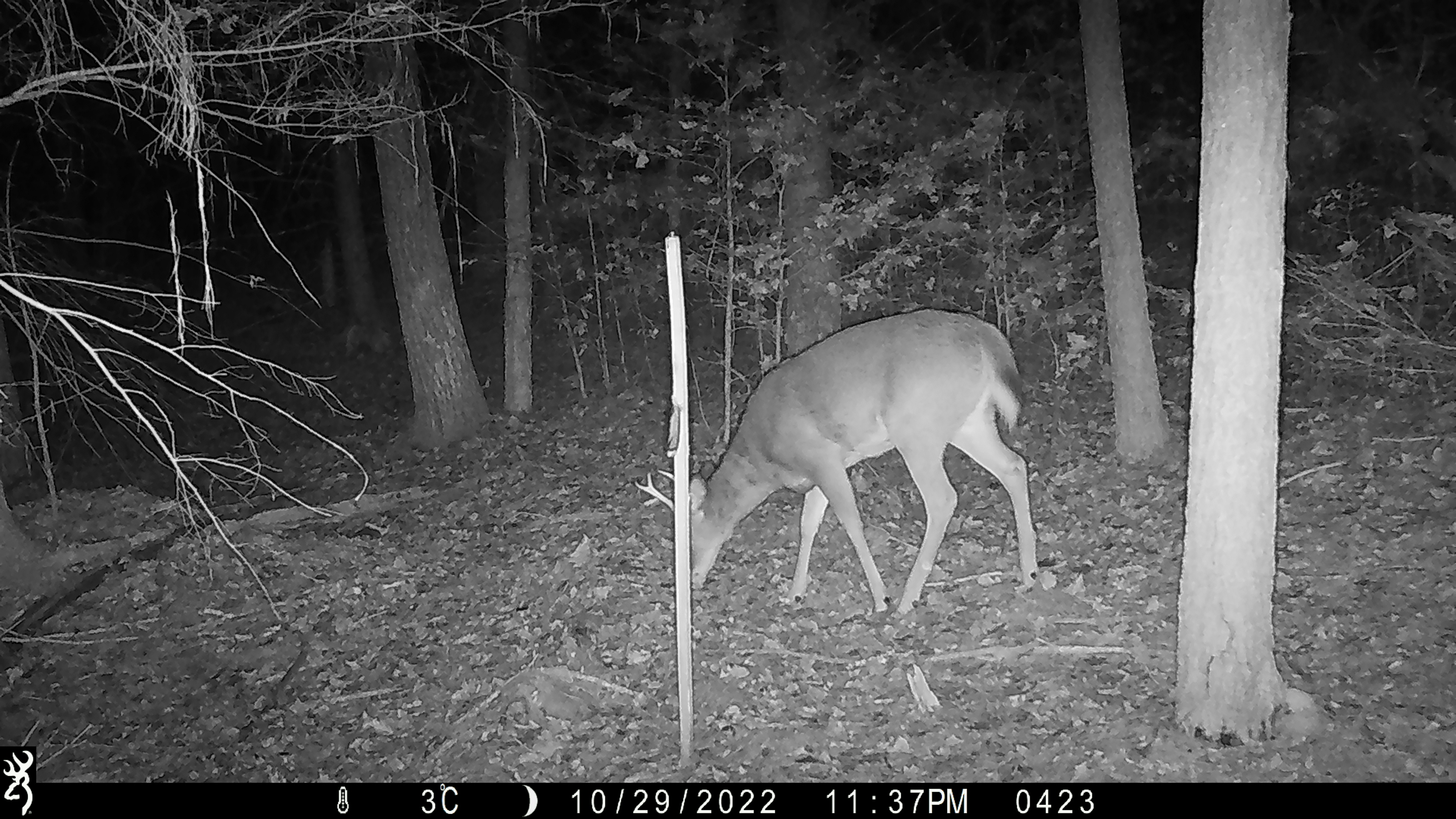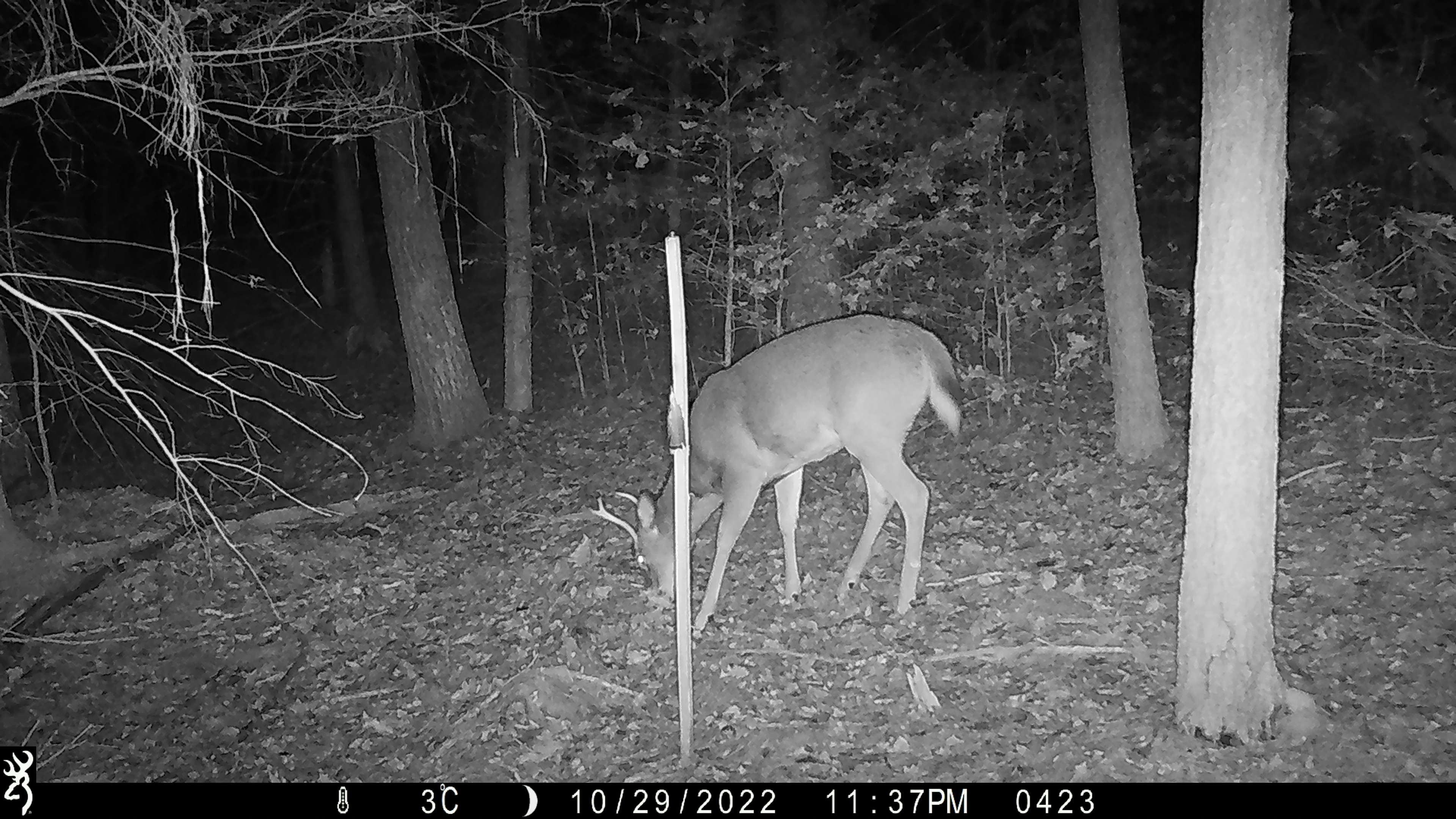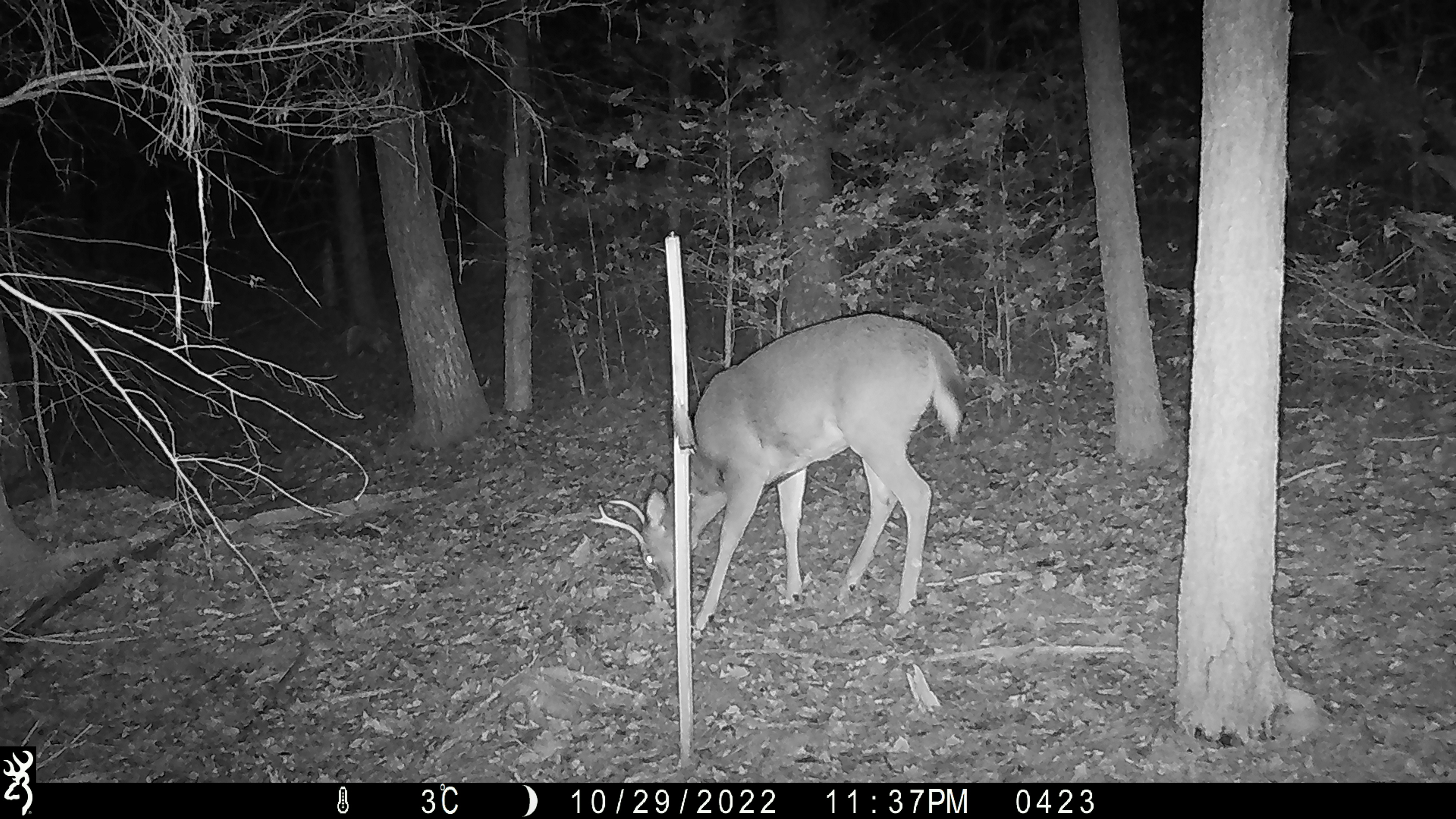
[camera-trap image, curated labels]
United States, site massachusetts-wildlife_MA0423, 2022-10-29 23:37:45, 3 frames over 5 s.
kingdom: Animalia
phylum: Chordata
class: Mammalia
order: Artiodactyla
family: Cervidae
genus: Odocoileus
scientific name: Odocoileus virginianus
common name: white-tailed deer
White-tailed deer (Odocoileus virginianus).